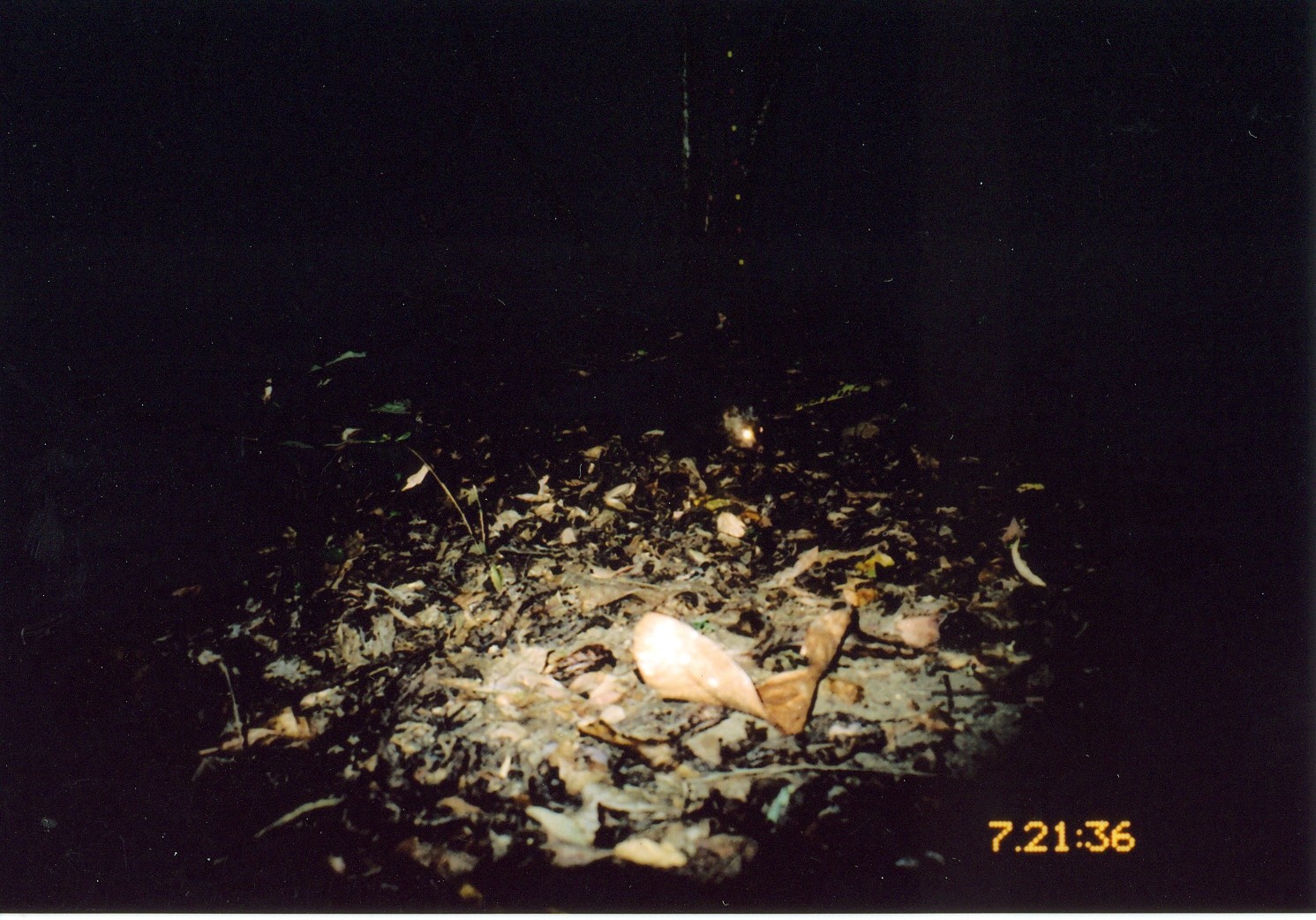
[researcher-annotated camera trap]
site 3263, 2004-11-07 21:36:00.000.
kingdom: Animalia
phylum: Chordata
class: Mammalia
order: Carnivora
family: Herpestidae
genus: Bdeogale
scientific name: Bdeogale crassicauda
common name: bushy-tailed mongoose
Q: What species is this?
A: Bdeogale crassicauda (bushy-tailed mongoose).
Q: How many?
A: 1.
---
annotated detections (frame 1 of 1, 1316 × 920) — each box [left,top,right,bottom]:
bdeogale crassicauda: [648,398,766,461]